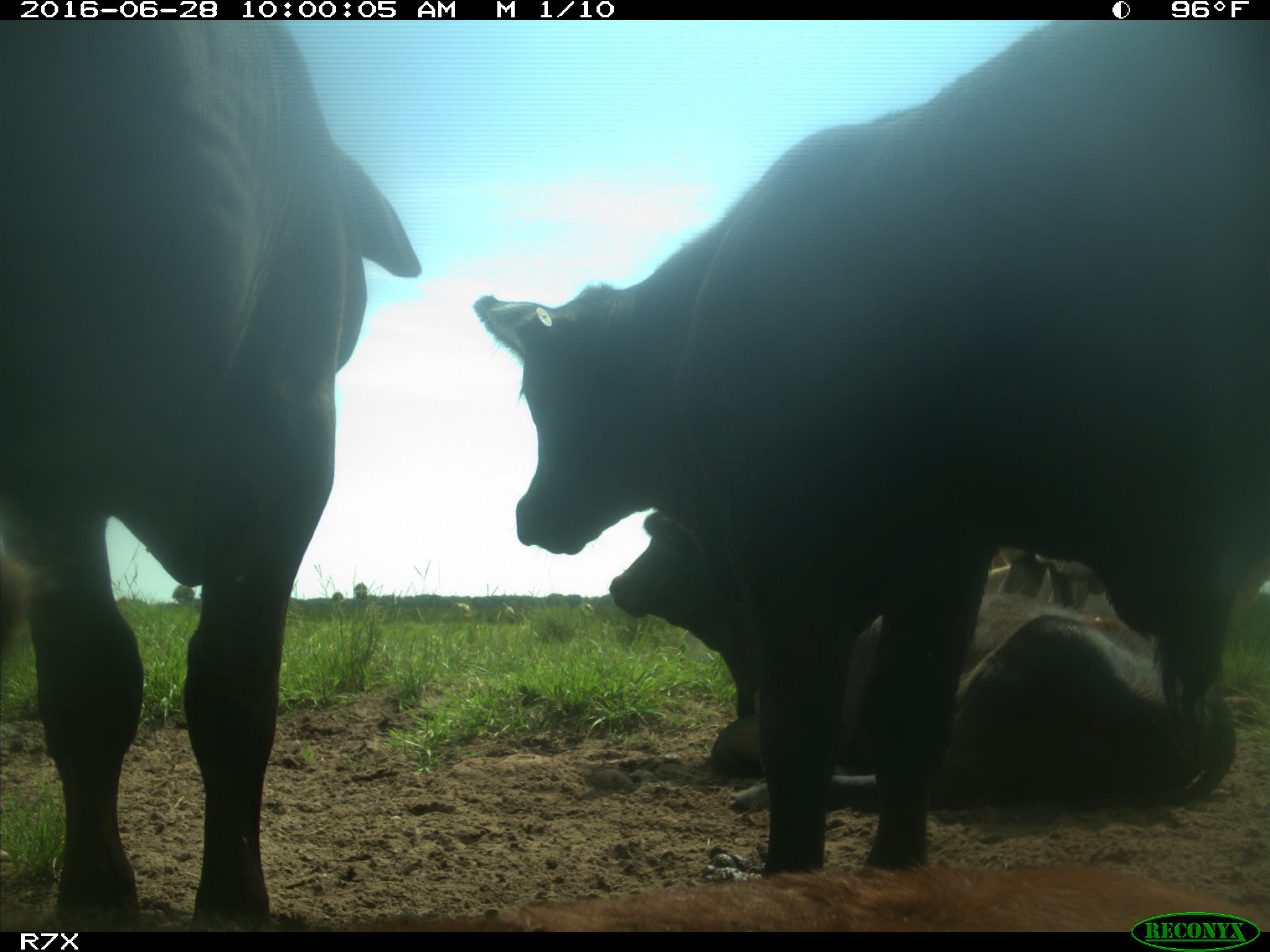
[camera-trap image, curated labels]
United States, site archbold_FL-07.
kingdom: Animalia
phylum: Chordata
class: Mammalia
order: Artiodactyla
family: Bovidae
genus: Bos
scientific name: Bos taurus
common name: domestic cow